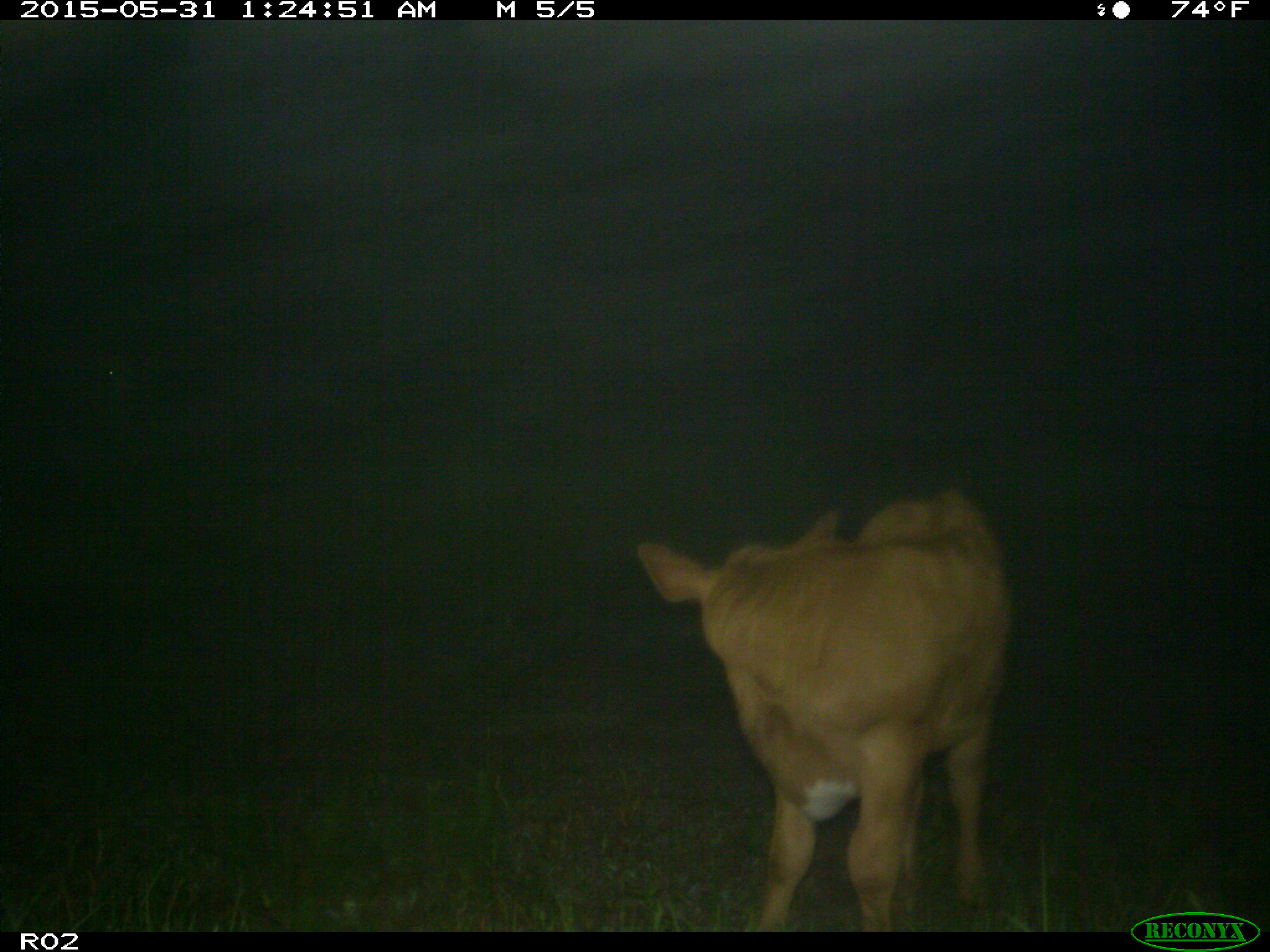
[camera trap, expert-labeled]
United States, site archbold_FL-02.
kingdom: Animalia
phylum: Chordata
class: Mammalia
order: Artiodactyla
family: Bovidae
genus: Bos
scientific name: Bos taurus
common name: domestic cow